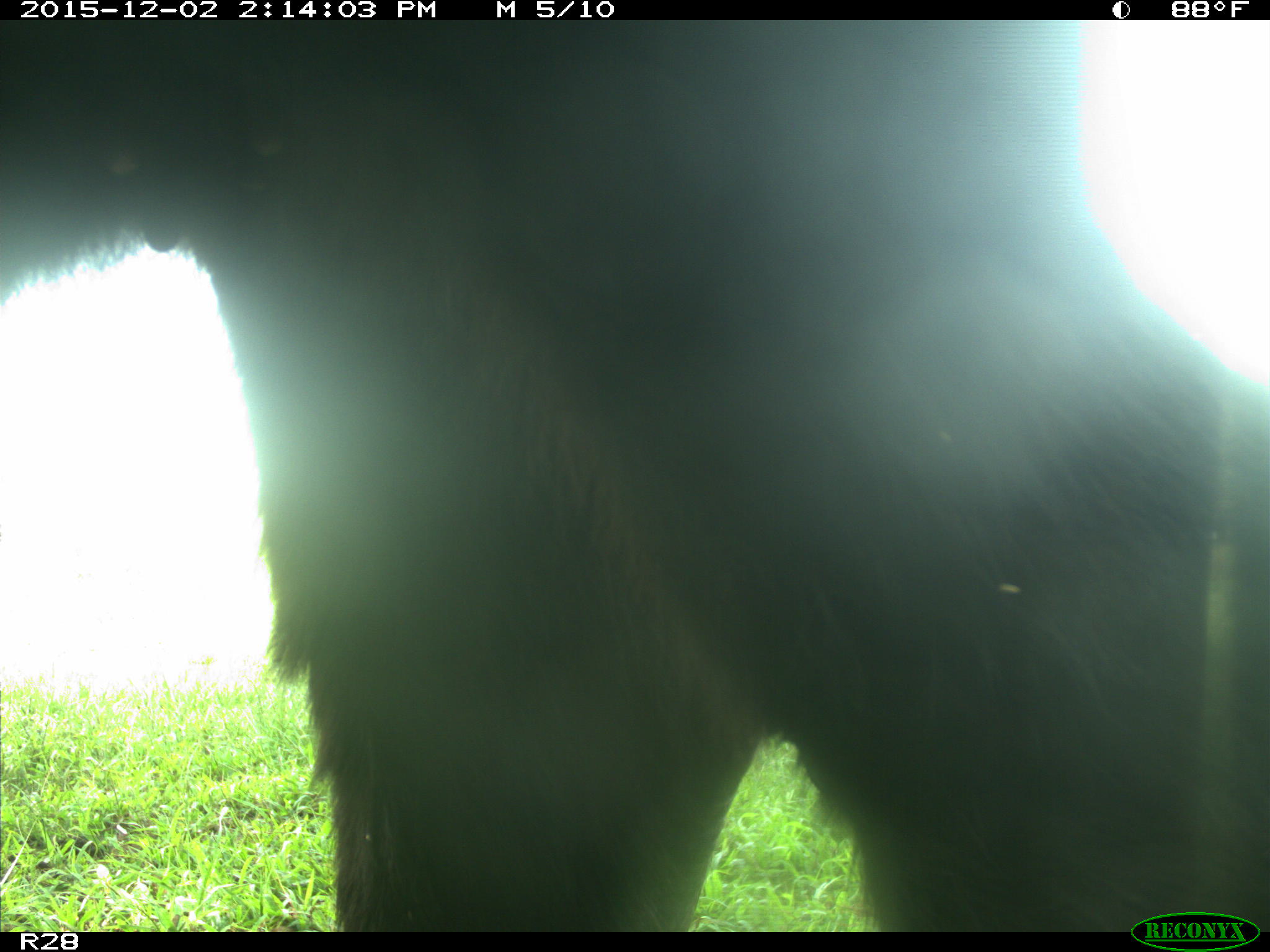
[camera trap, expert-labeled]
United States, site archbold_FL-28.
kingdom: Animalia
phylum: Chordata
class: Mammalia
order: Artiodactyla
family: Bovidae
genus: Bos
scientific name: Bos taurus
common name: domestic cow